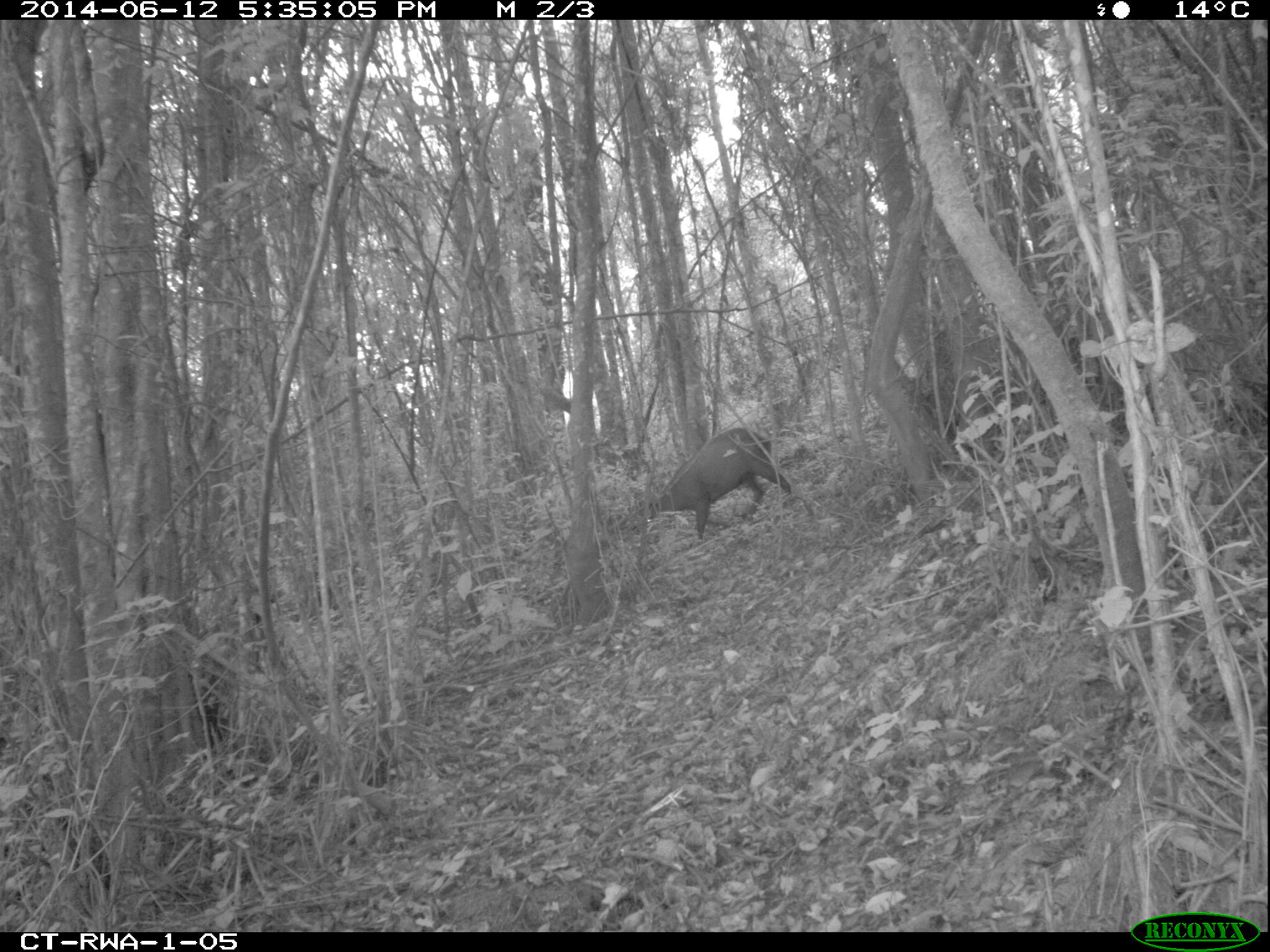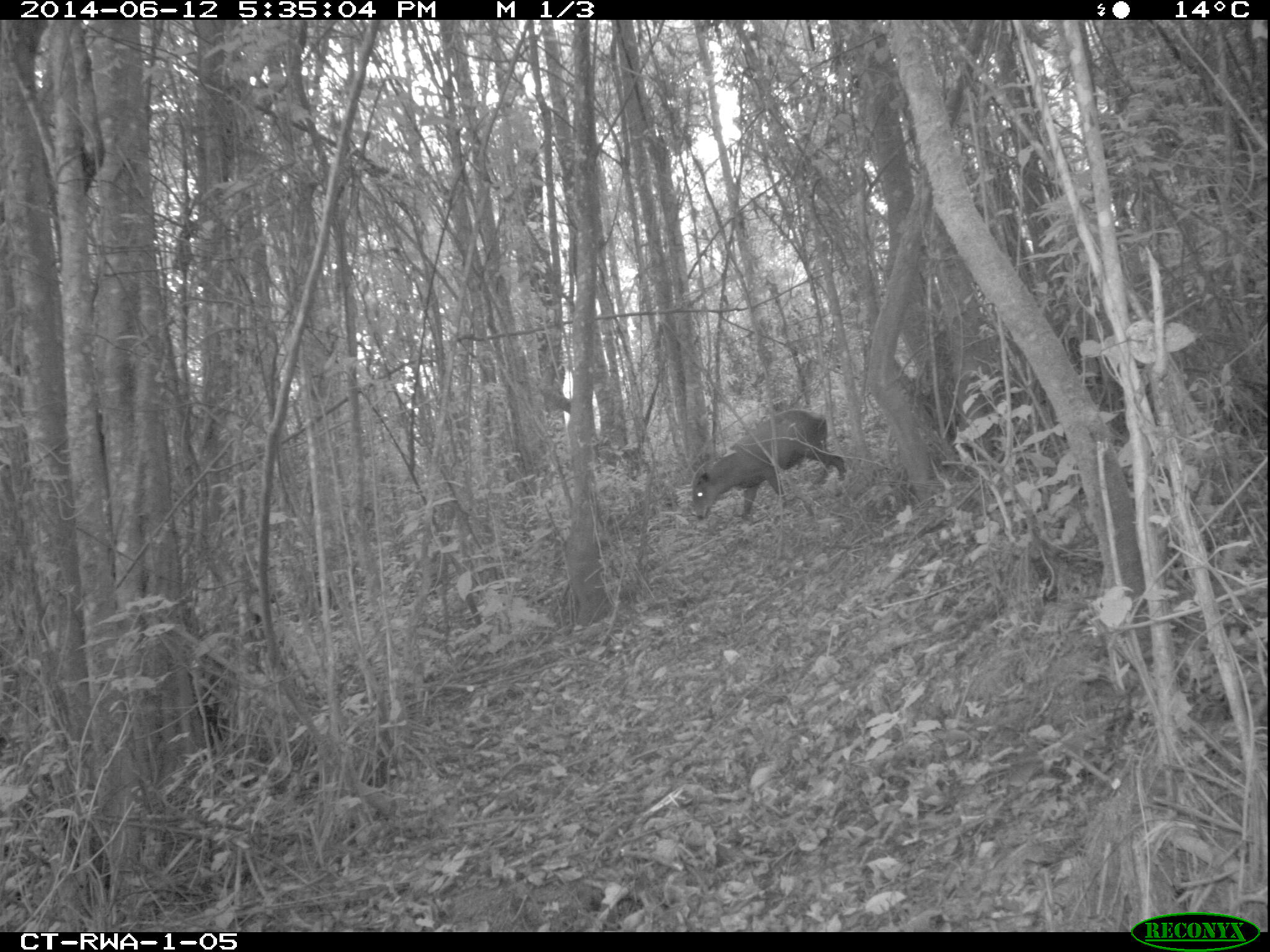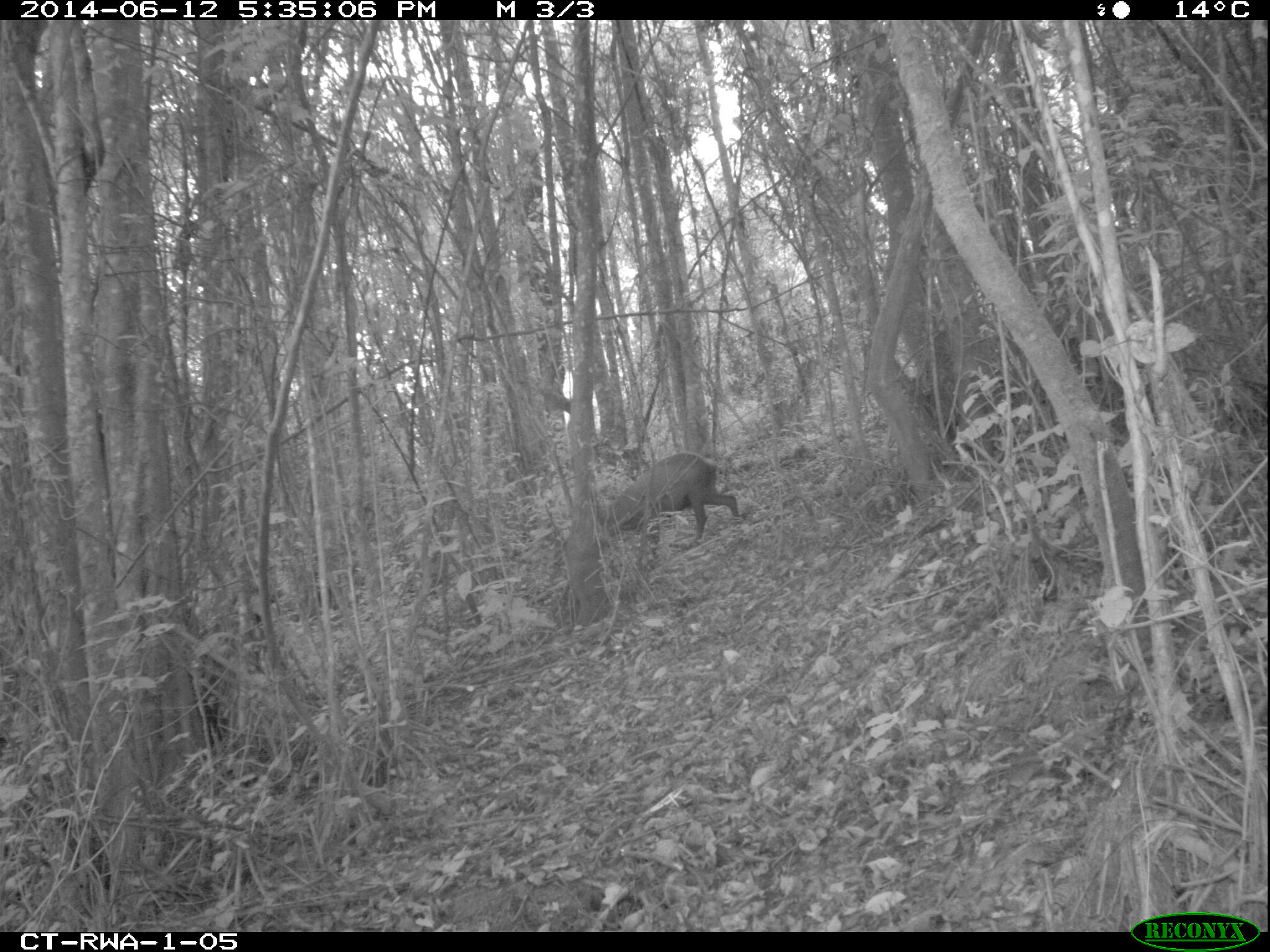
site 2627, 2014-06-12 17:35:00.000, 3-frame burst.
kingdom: Animalia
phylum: Chordata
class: Mammalia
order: Artiodactyla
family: Bovidae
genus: Cephalophus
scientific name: Cephalophus nigrifrons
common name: black-fronted duiker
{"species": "Cephalophus nigrifrons (black-fronted duiker)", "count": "1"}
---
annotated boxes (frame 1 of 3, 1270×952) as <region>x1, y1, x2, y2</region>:
cephalophus nigrifrons: <region>637, 428, 791, 539</region>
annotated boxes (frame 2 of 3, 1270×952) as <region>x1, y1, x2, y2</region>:
cephalophus nigrifrons: <region>691, 409, 846, 519</region>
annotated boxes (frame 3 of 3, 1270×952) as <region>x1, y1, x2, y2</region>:
cephalophus nigrifrons: <region>600, 451, 739, 560</region>